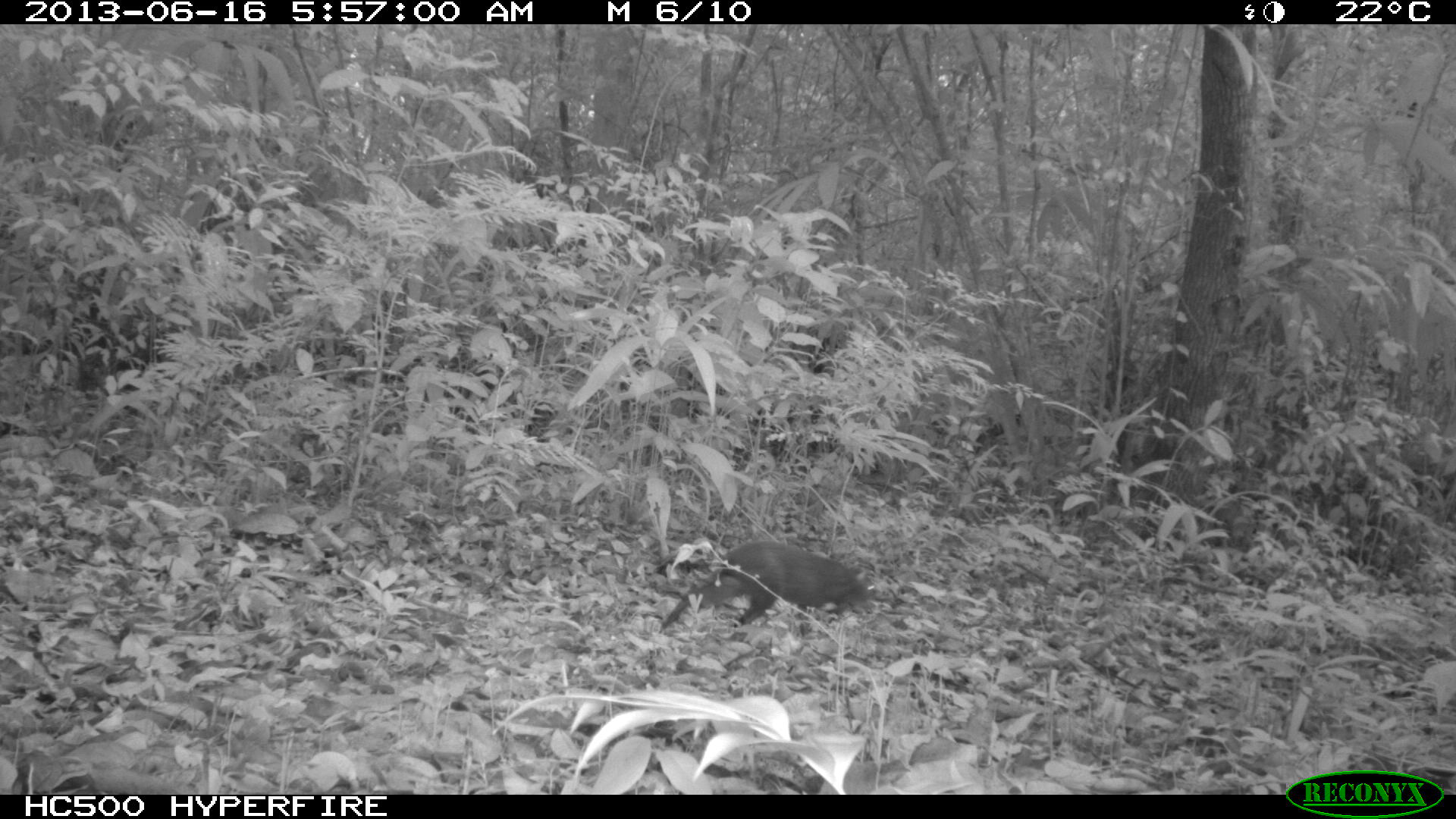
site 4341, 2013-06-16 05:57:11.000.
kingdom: Animalia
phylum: Chordata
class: Mammalia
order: Rodentia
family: Dasyproctidae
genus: Dasyprocta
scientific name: Dasyprocta punctata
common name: central american agouti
Dasyprocta punctata (central american agouti), count 1.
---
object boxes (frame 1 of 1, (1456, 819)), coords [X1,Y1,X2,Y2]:
dasyprocta punctata: [660,539,877,631]